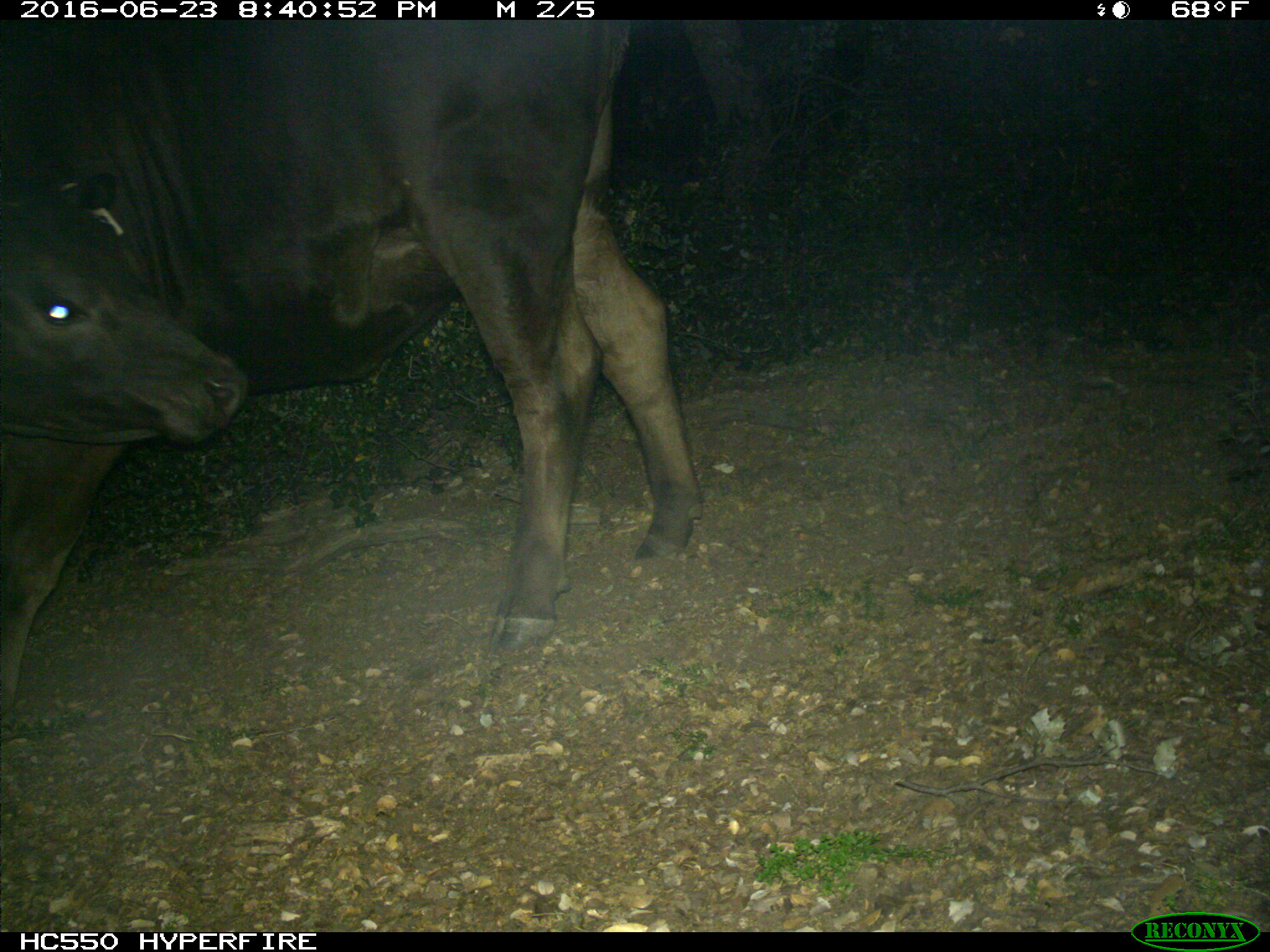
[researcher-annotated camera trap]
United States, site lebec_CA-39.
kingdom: Animalia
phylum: Chordata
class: Mammalia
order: Artiodactyla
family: Bovidae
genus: Bos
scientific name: Bos taurus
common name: domestic cow